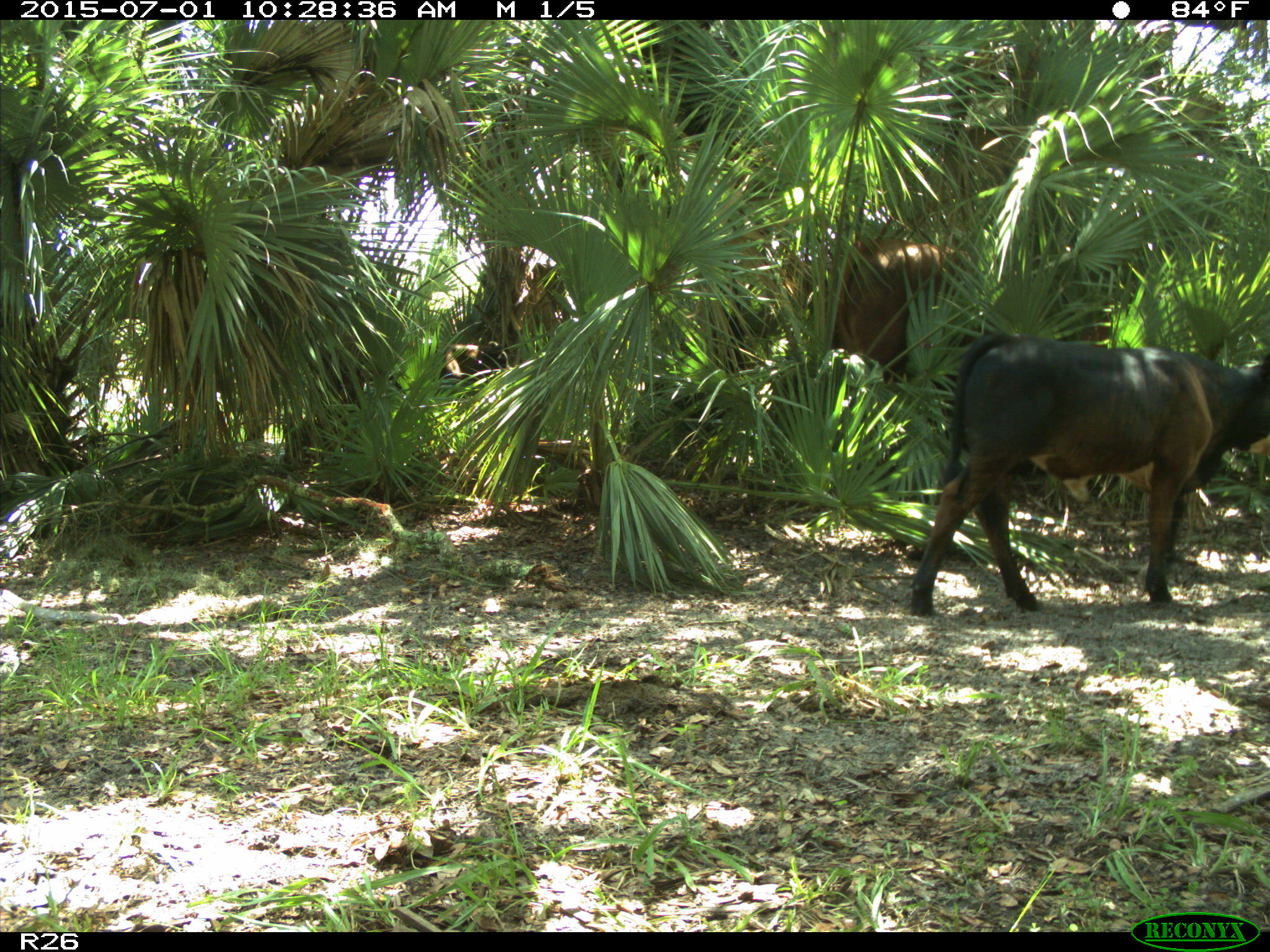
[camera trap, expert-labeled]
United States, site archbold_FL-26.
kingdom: Animalia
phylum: Chordata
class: Mammalia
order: Artiodactyla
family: Bovidae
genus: Bos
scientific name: Bos taurus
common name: domestic cow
Bos taurus (domestic cow).